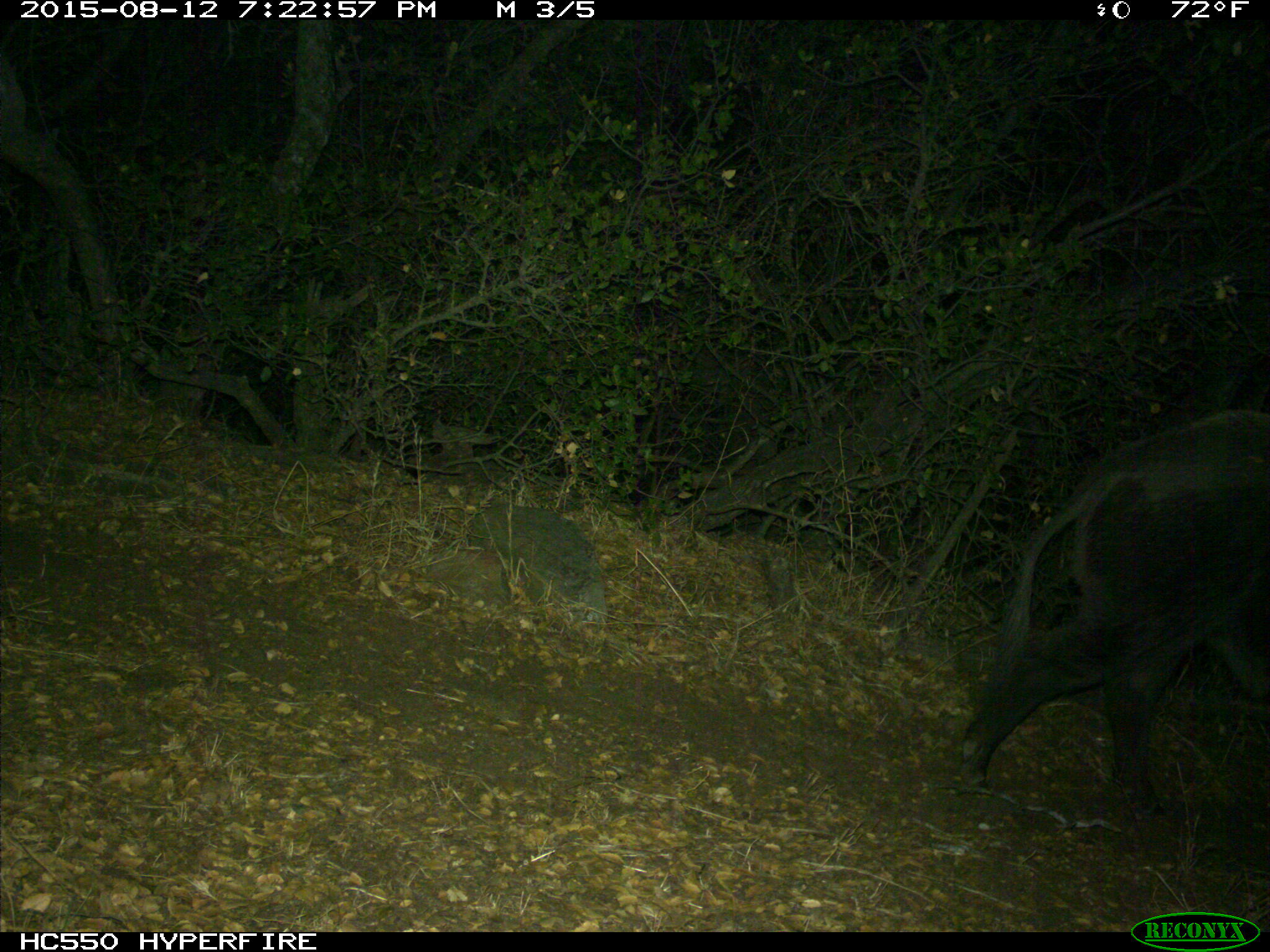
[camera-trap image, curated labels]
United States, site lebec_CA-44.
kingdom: Animalia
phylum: Chordata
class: Mammalia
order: Artiodactyla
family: Suidae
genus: Sus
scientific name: Sus scrofa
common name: wild boar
Sus scrofa (wild boar).